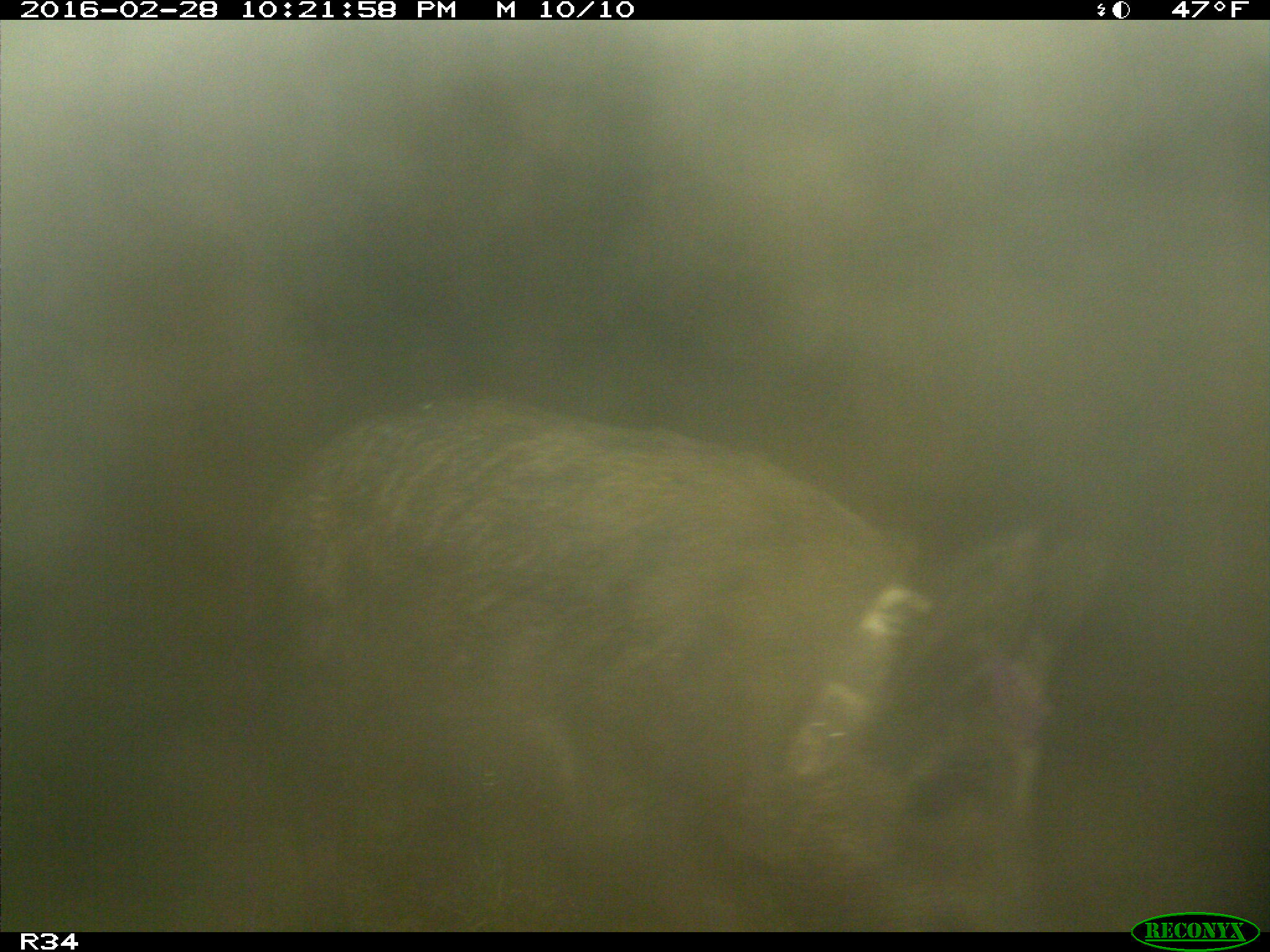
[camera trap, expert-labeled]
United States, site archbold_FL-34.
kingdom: Animalia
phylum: Chordata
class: Mammalia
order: Artiodactyla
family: Suidae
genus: Sus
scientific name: Sus scrofa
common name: wild boar